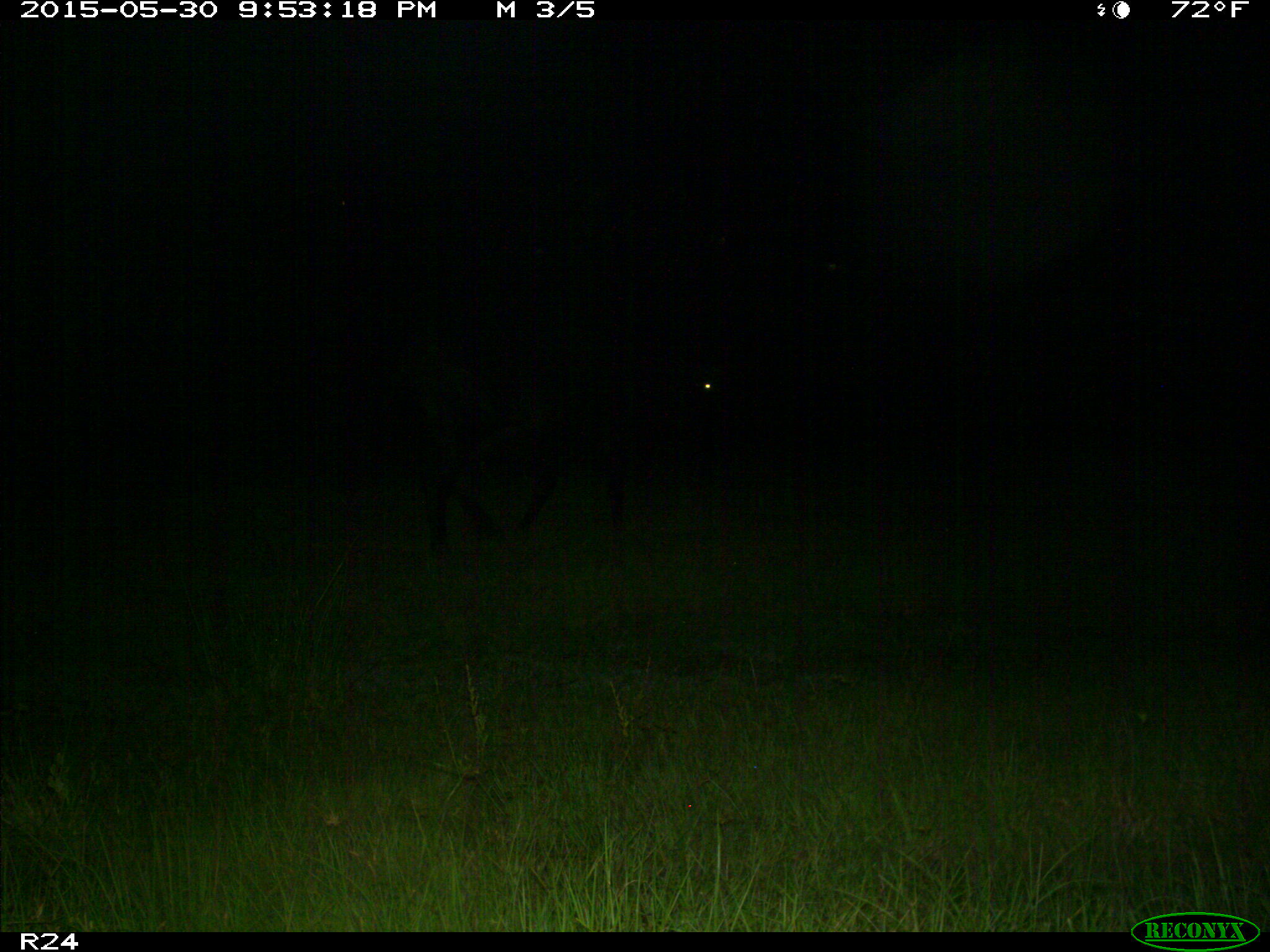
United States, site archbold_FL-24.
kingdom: Animalia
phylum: Chordata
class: Mammalia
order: Artiodactyla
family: Bovidae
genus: Bos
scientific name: Bos taurus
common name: domestic cow